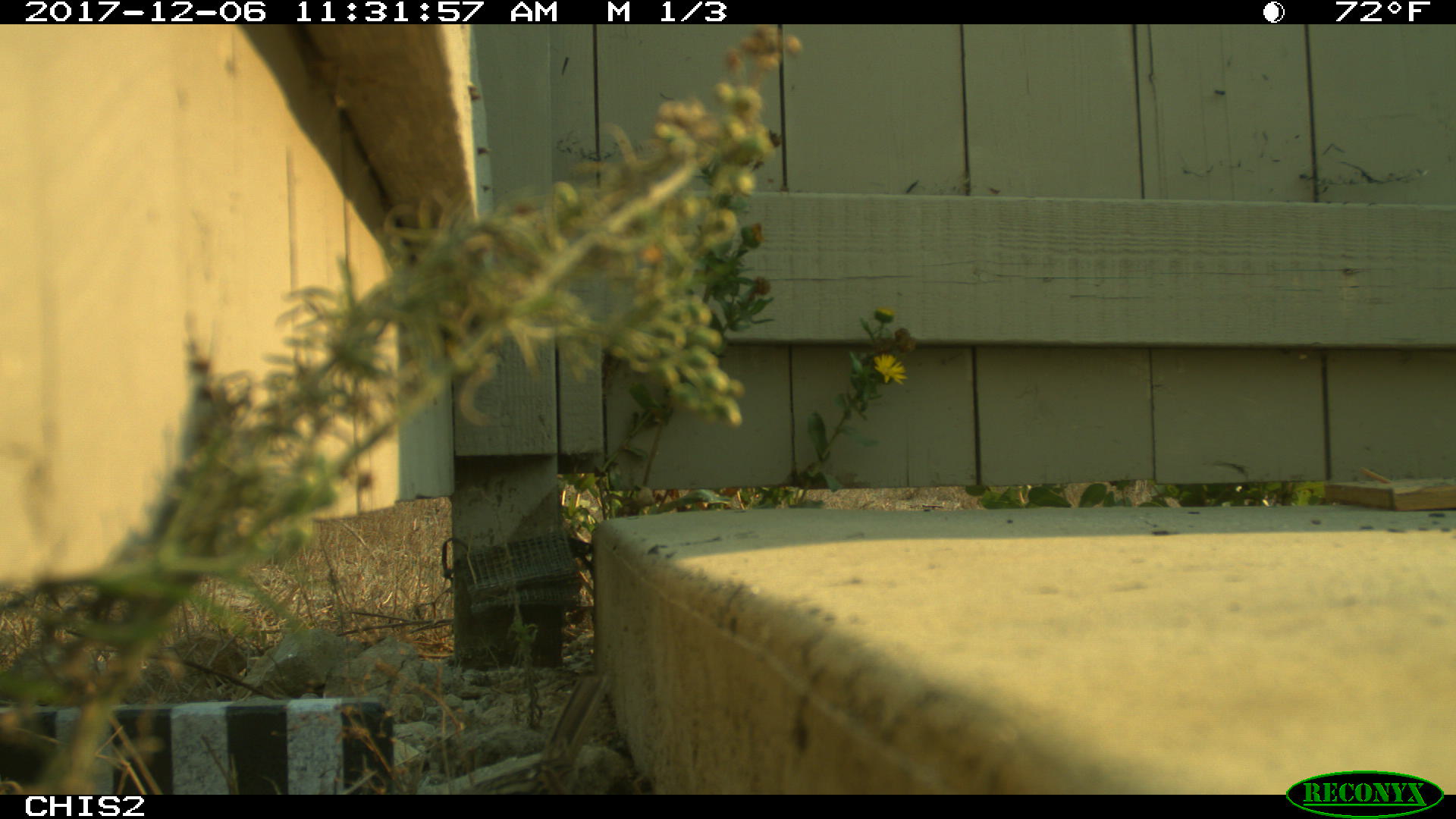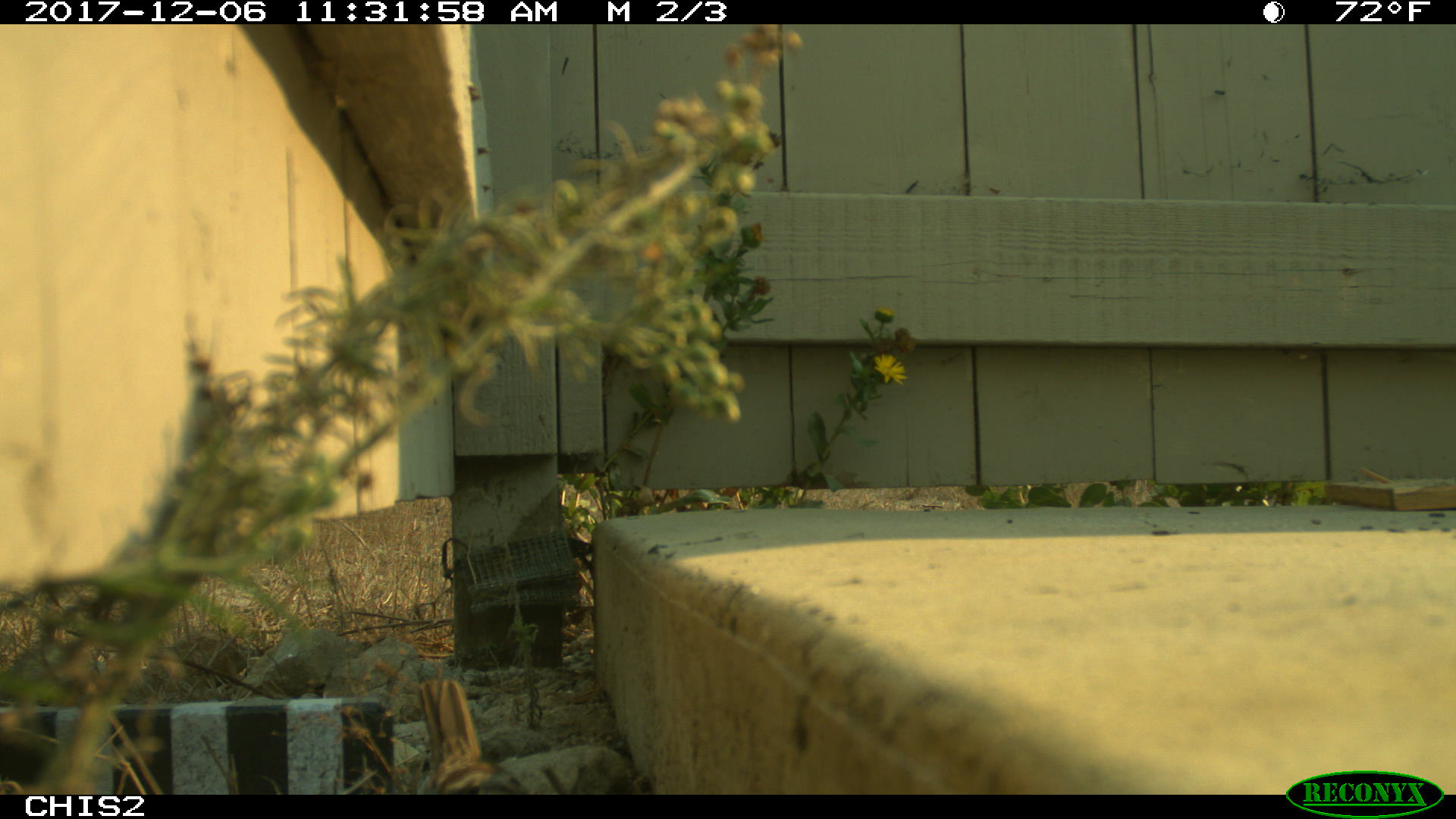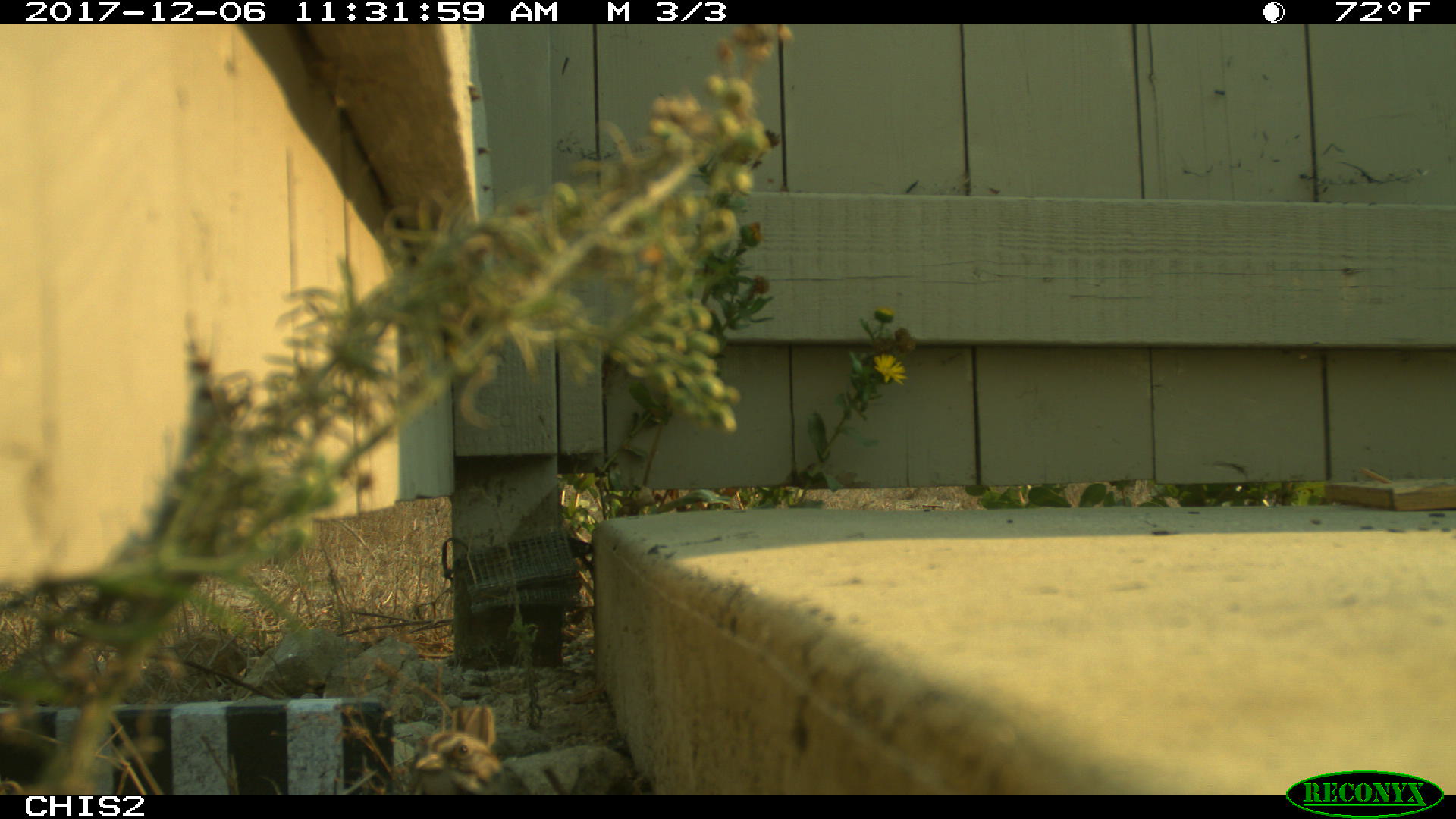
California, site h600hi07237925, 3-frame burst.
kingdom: Animalia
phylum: Chordata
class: Aves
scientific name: Aves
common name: bird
Bird (Aves).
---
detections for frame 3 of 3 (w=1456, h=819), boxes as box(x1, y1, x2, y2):
bird: box(410, 730, 531, 795)